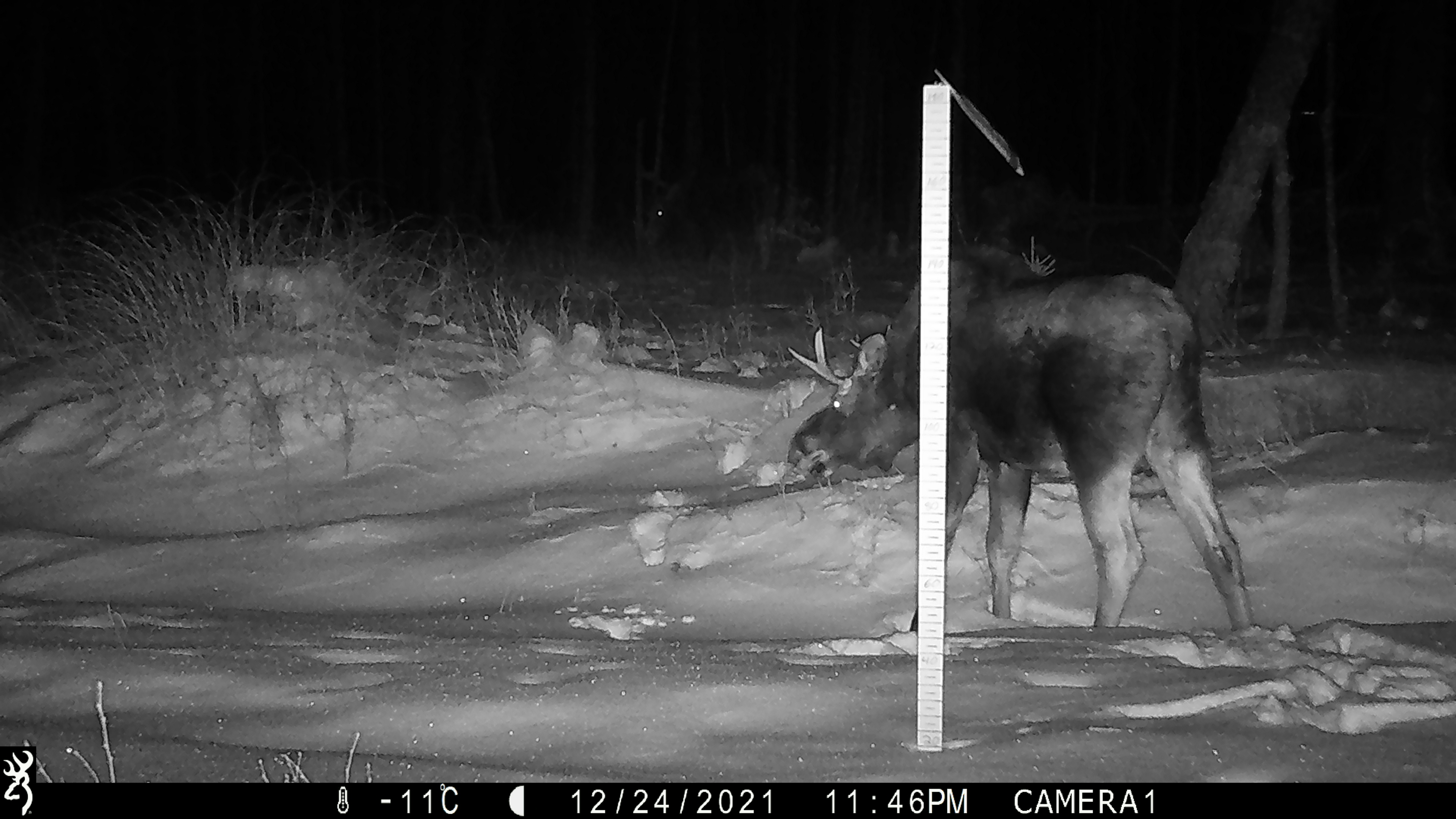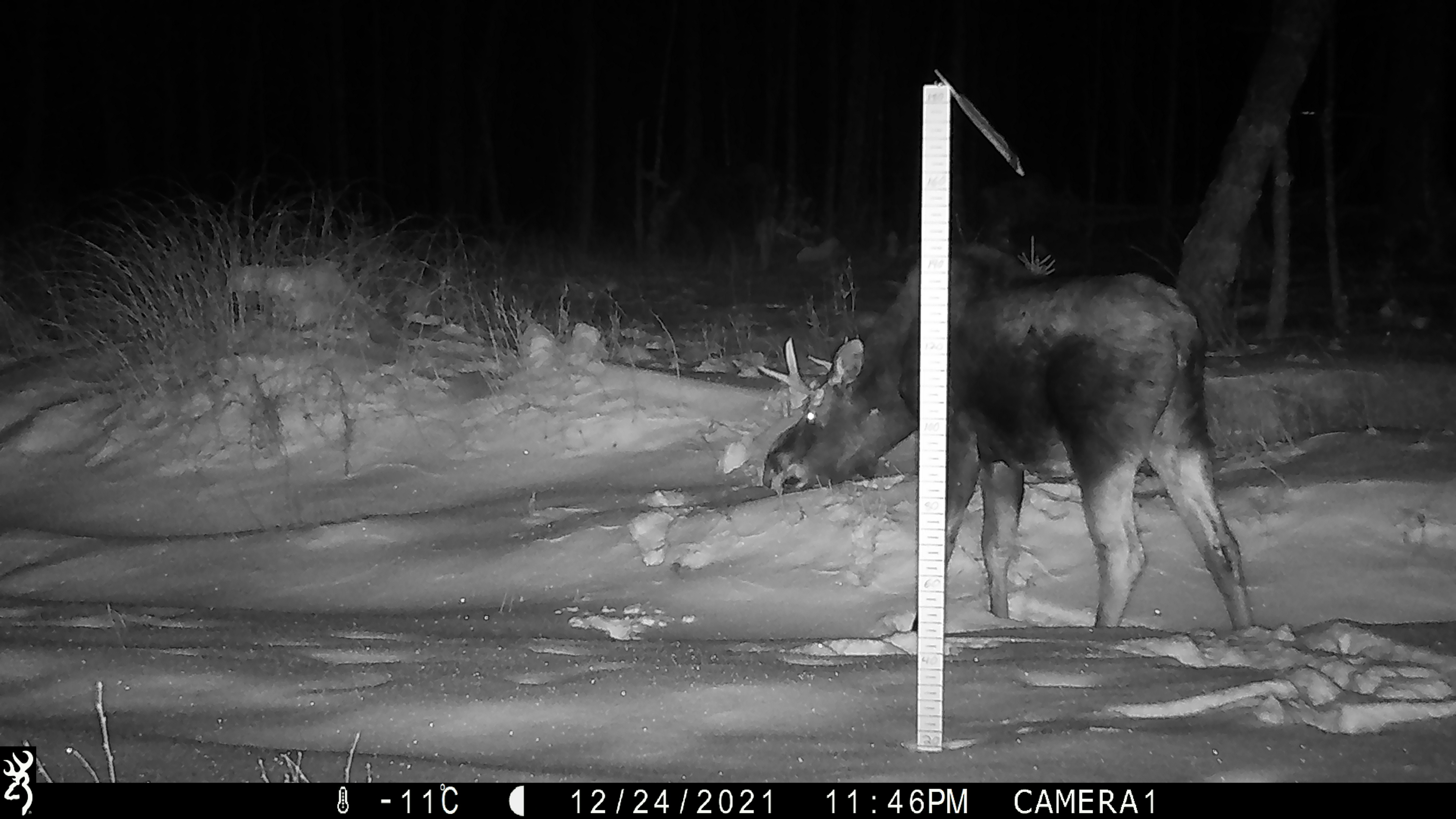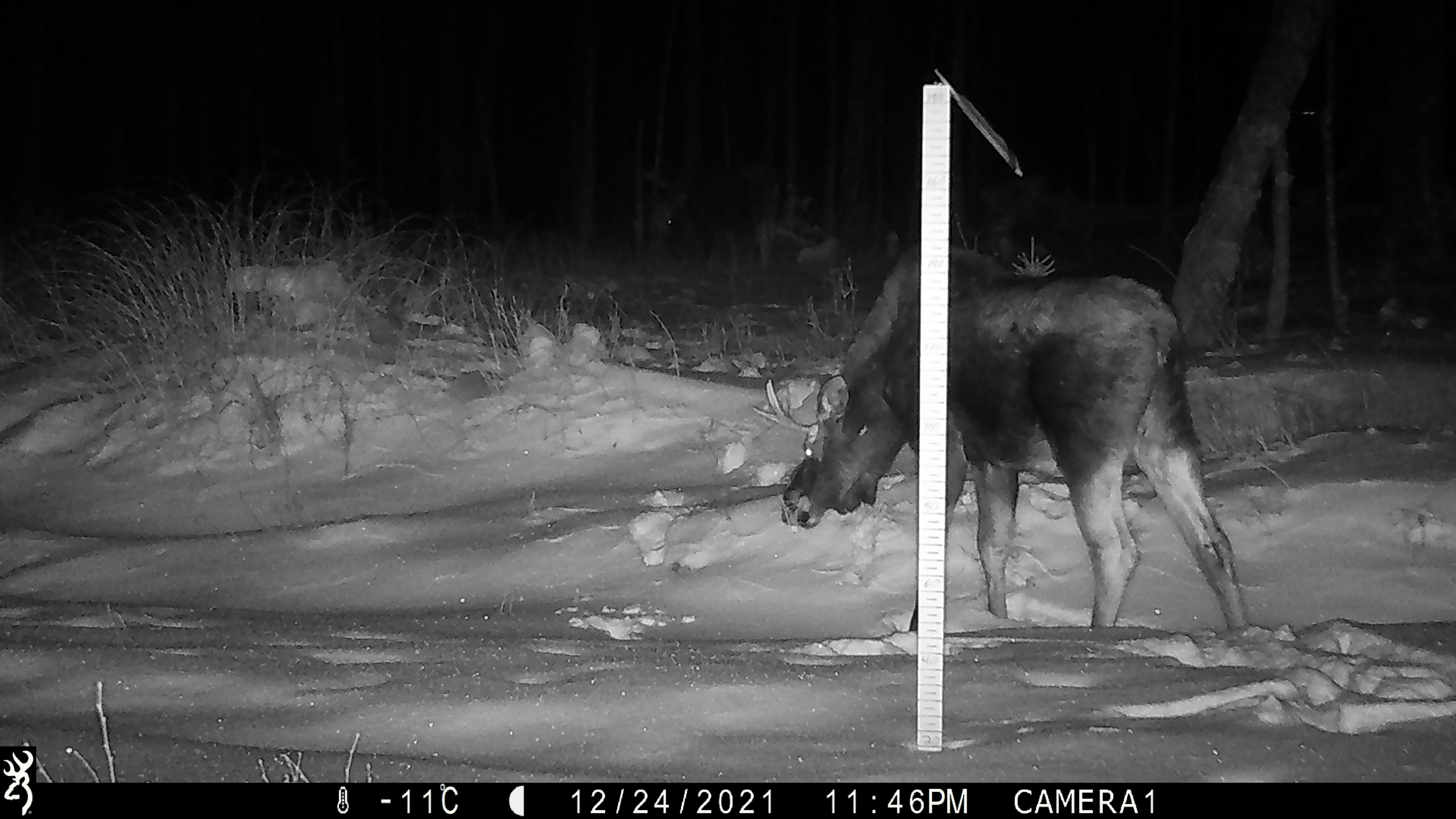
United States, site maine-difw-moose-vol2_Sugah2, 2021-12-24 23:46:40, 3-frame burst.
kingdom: Animalia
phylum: Chordata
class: Mammalia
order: Artiodactyla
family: Cervidae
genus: Alces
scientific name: Alces alces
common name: moose